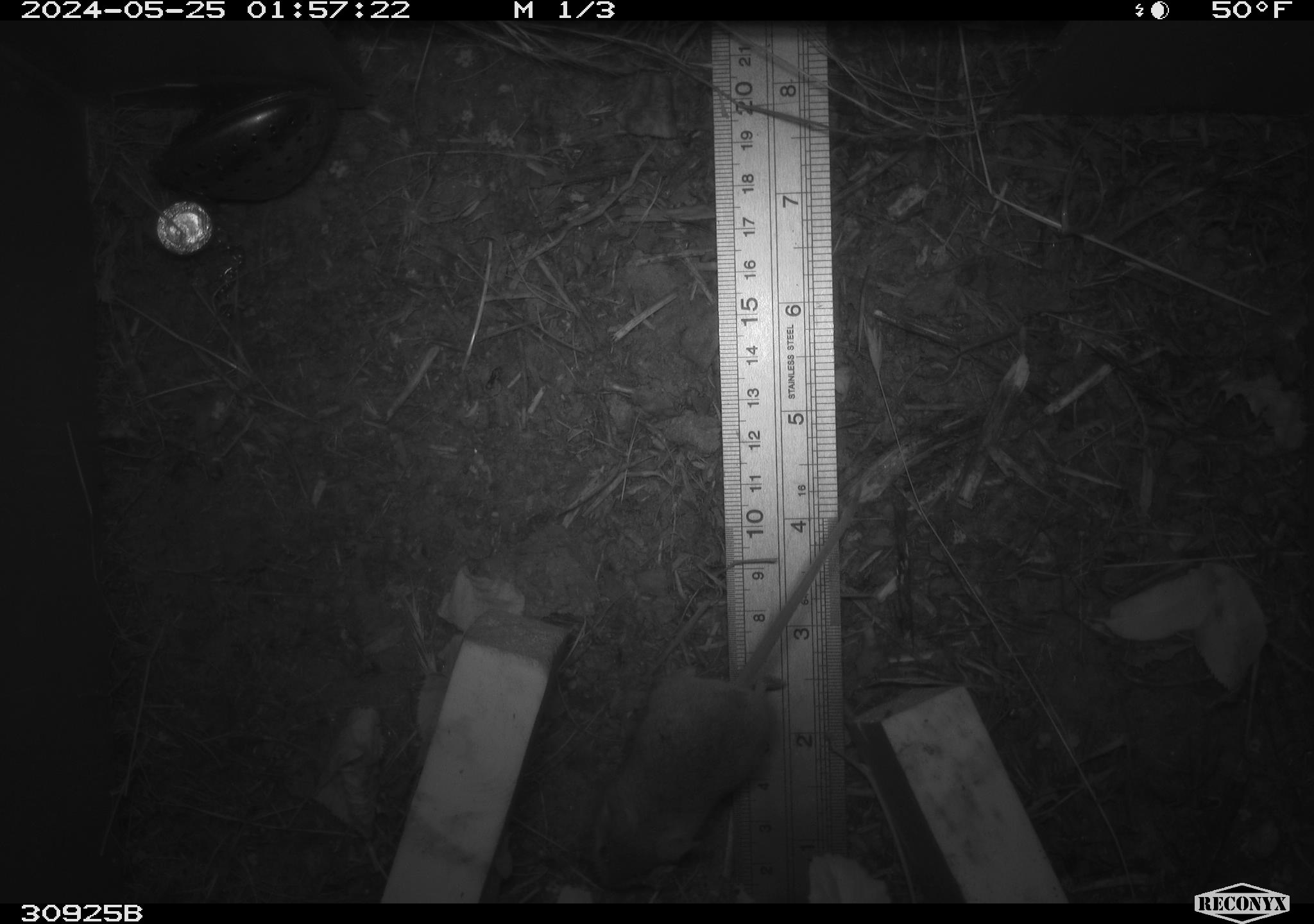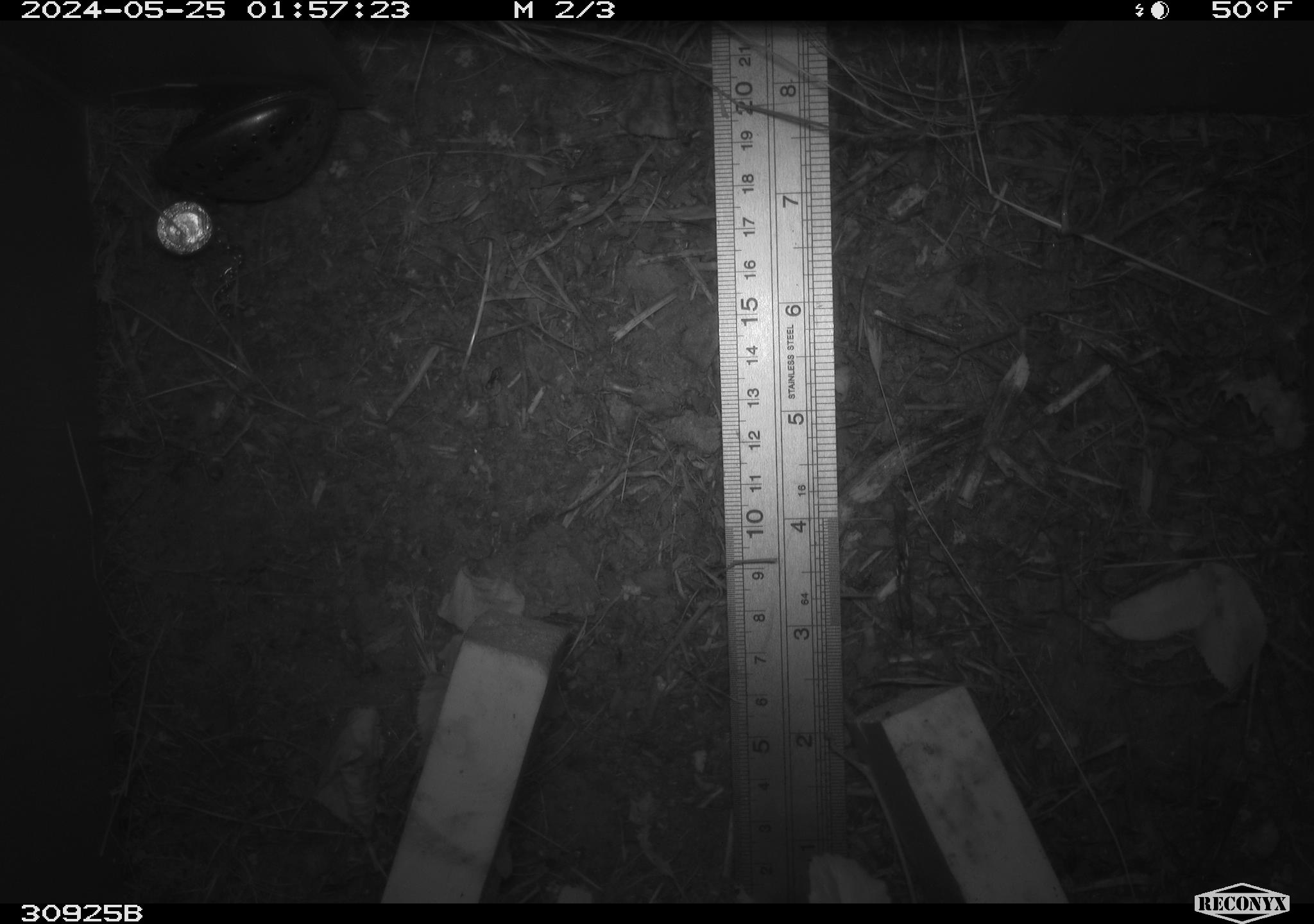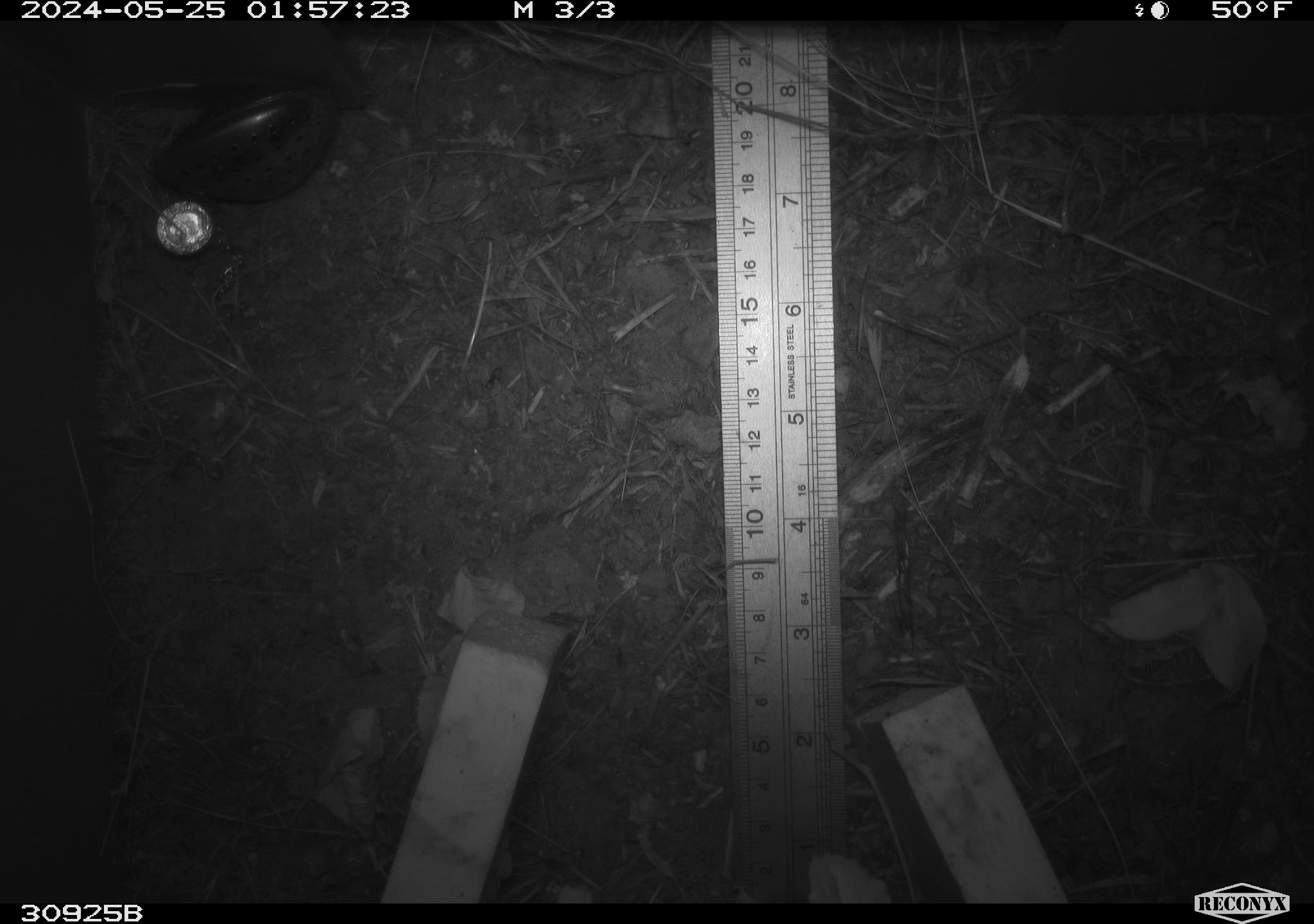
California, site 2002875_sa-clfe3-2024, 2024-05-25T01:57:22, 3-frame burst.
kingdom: Animalia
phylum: Chordata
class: Mammalia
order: Rodentia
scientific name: Rodentia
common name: mouse species